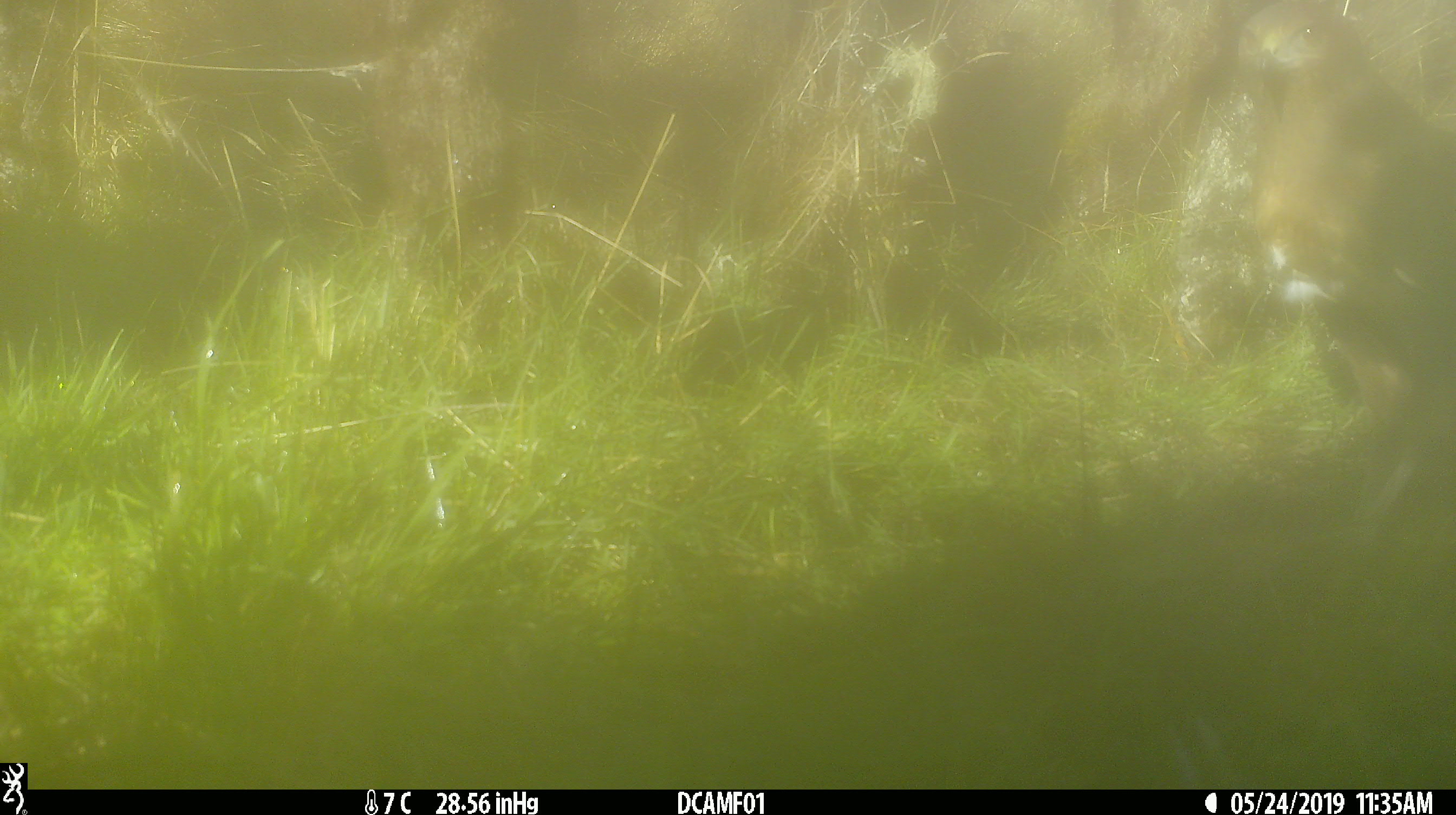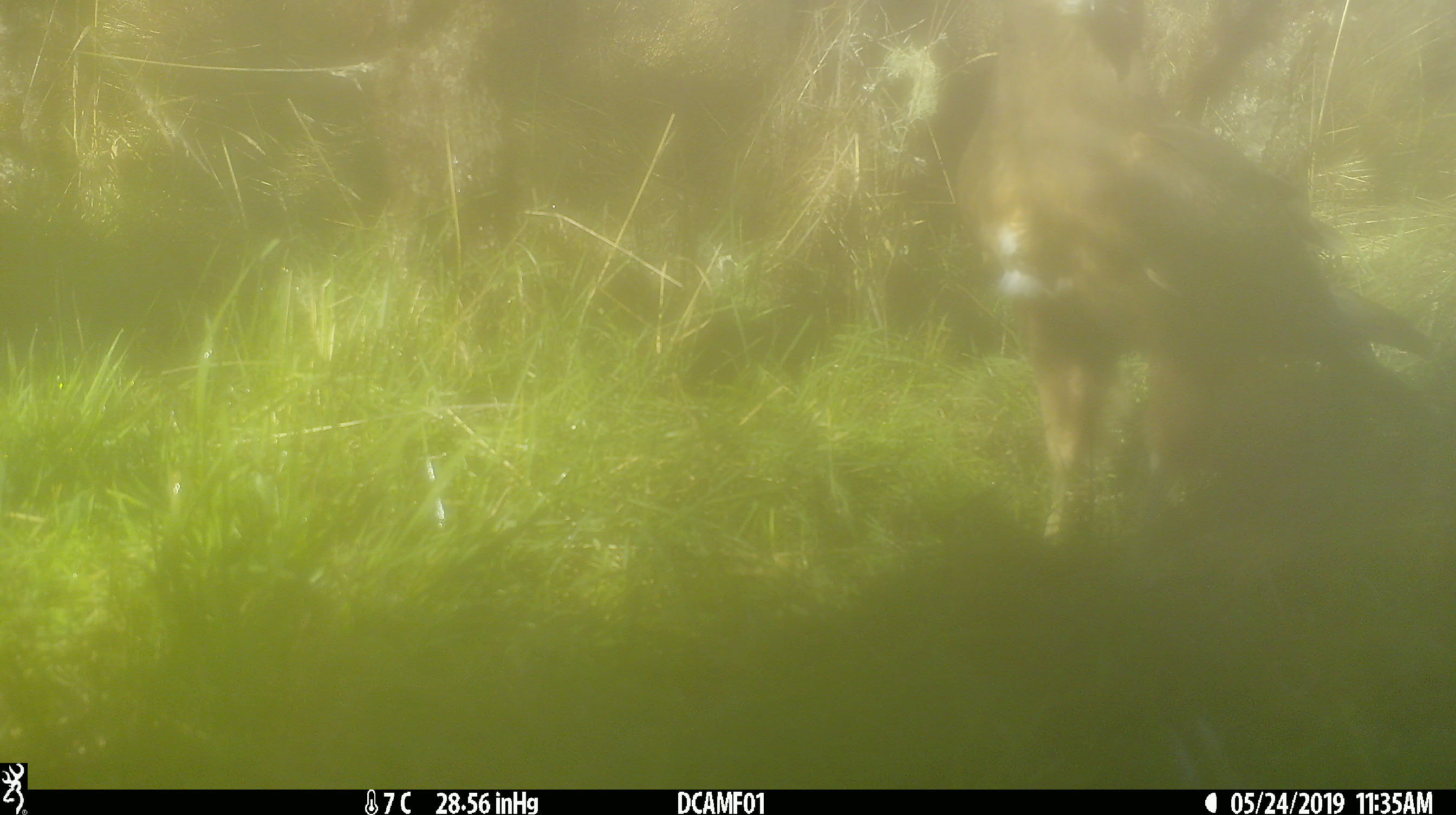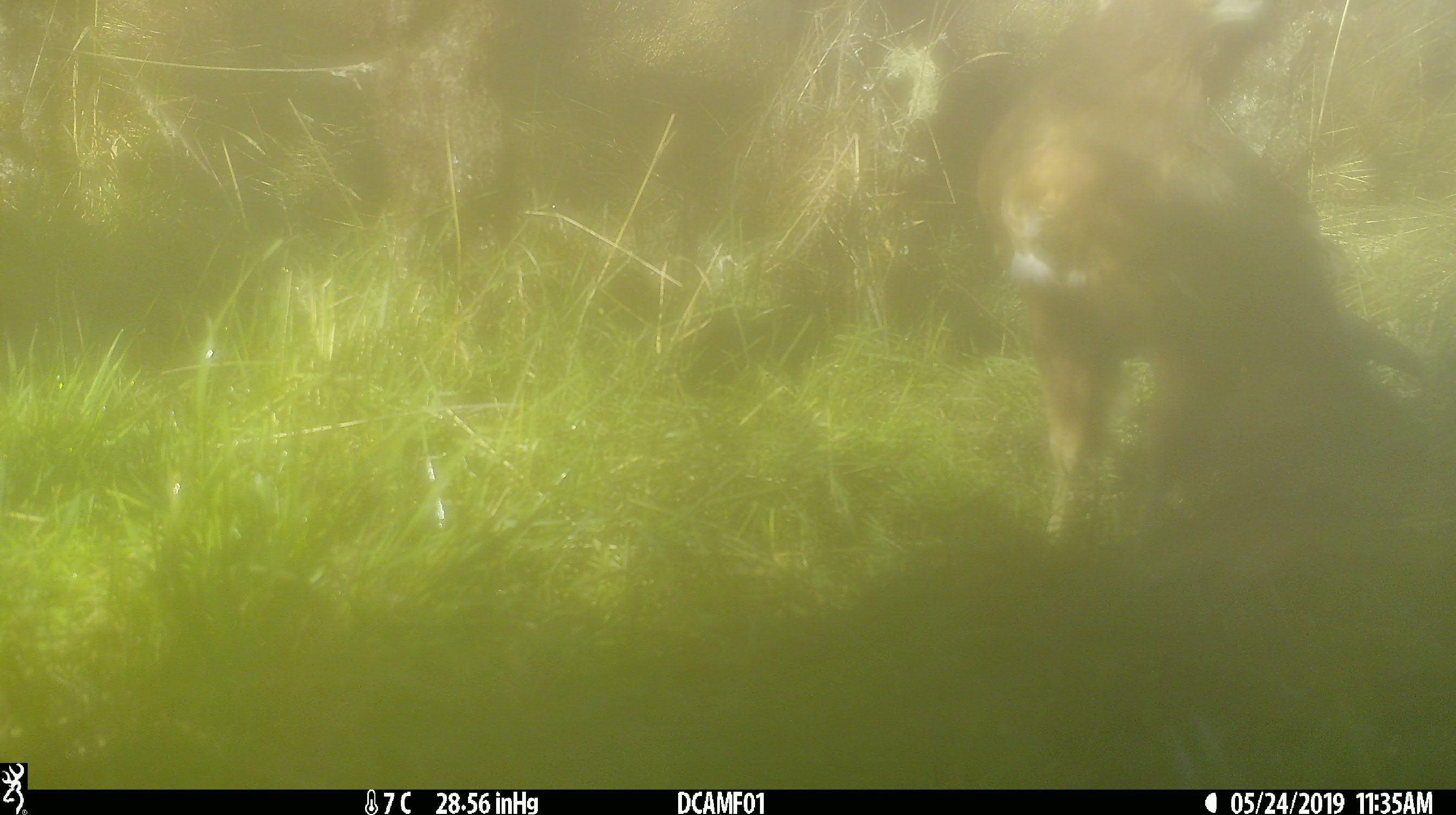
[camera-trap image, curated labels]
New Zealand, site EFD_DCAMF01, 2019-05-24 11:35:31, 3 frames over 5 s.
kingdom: Animalia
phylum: Chordata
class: Aves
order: Accipitriformes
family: Accipitridae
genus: Circus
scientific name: Circus approximans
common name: swamp harrier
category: harrier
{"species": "harrier (swamp harrier) (Circus approximans)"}